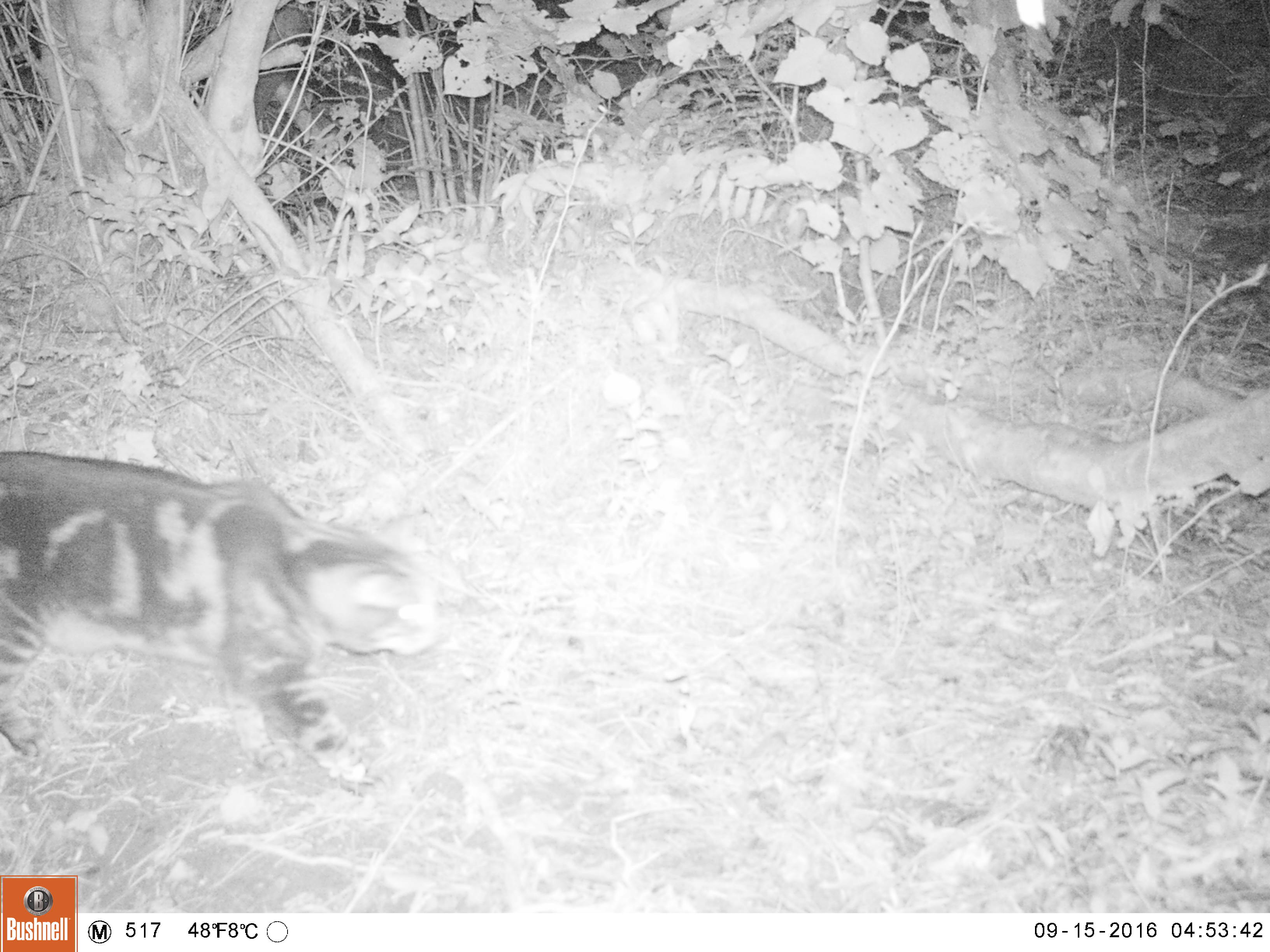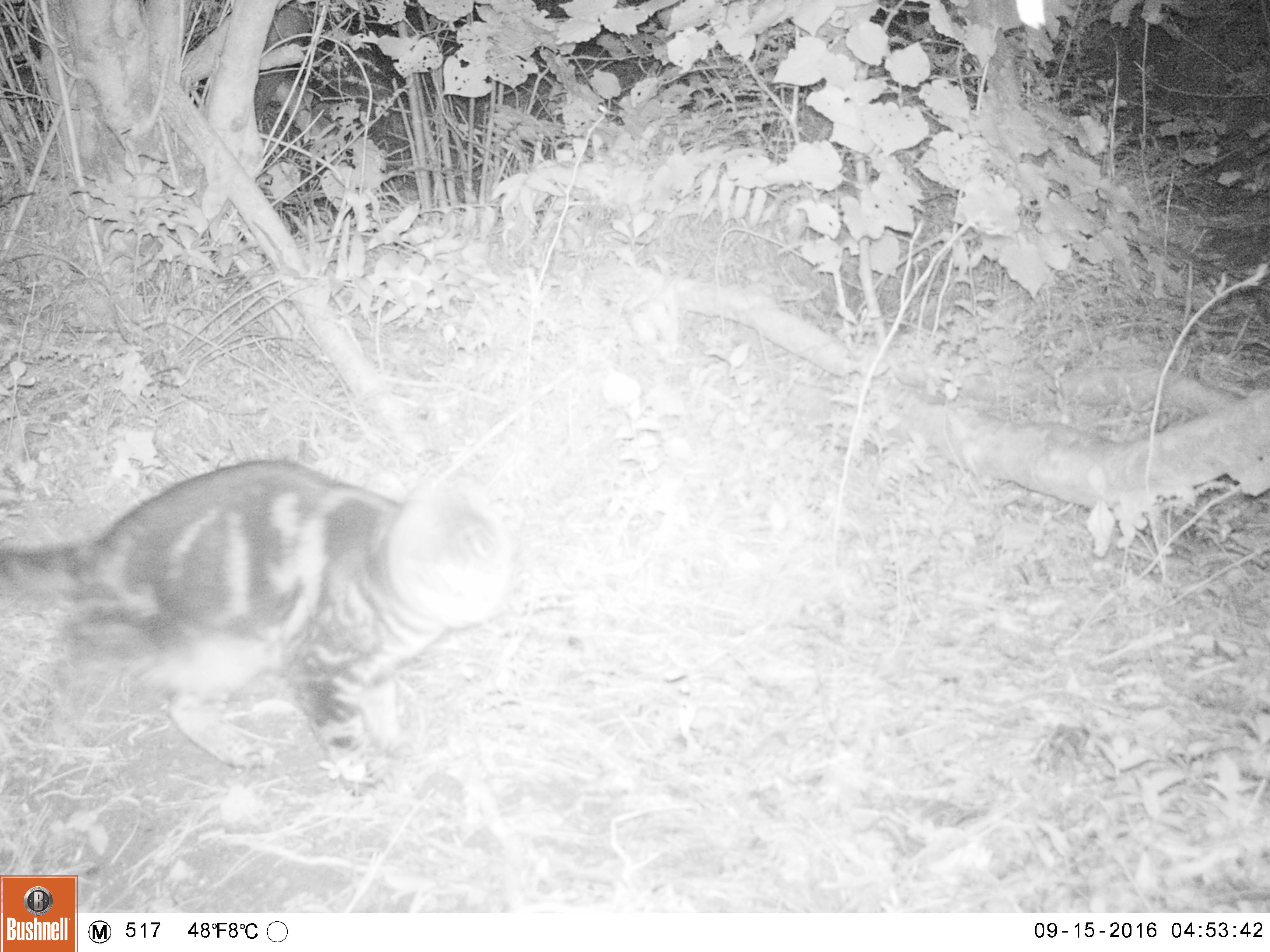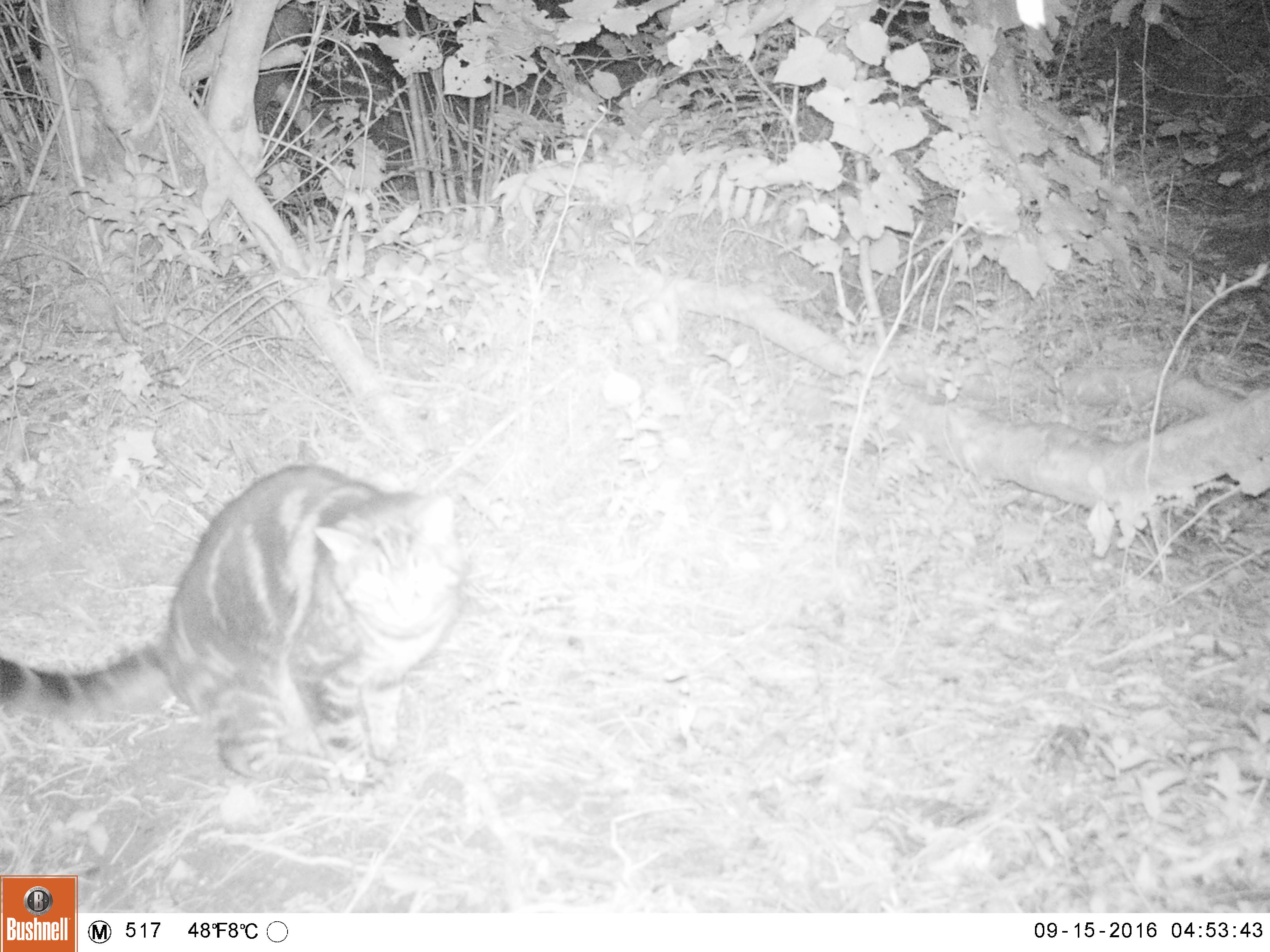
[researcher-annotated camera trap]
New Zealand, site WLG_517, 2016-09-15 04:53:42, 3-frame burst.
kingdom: Animalia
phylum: Chordata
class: Mammalia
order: Carnivora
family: Felidae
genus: Felis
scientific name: Felis catus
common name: domestic cat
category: cat